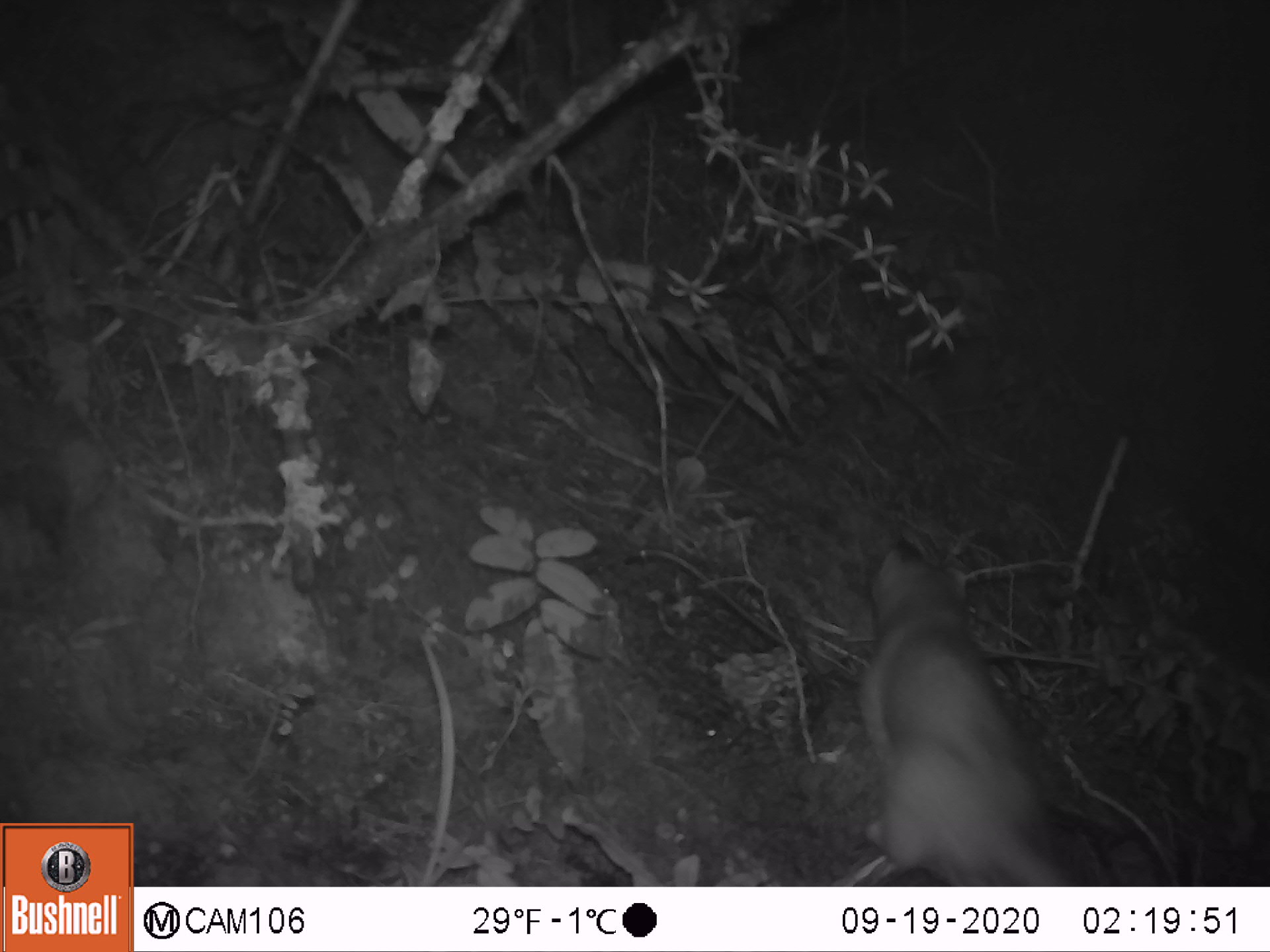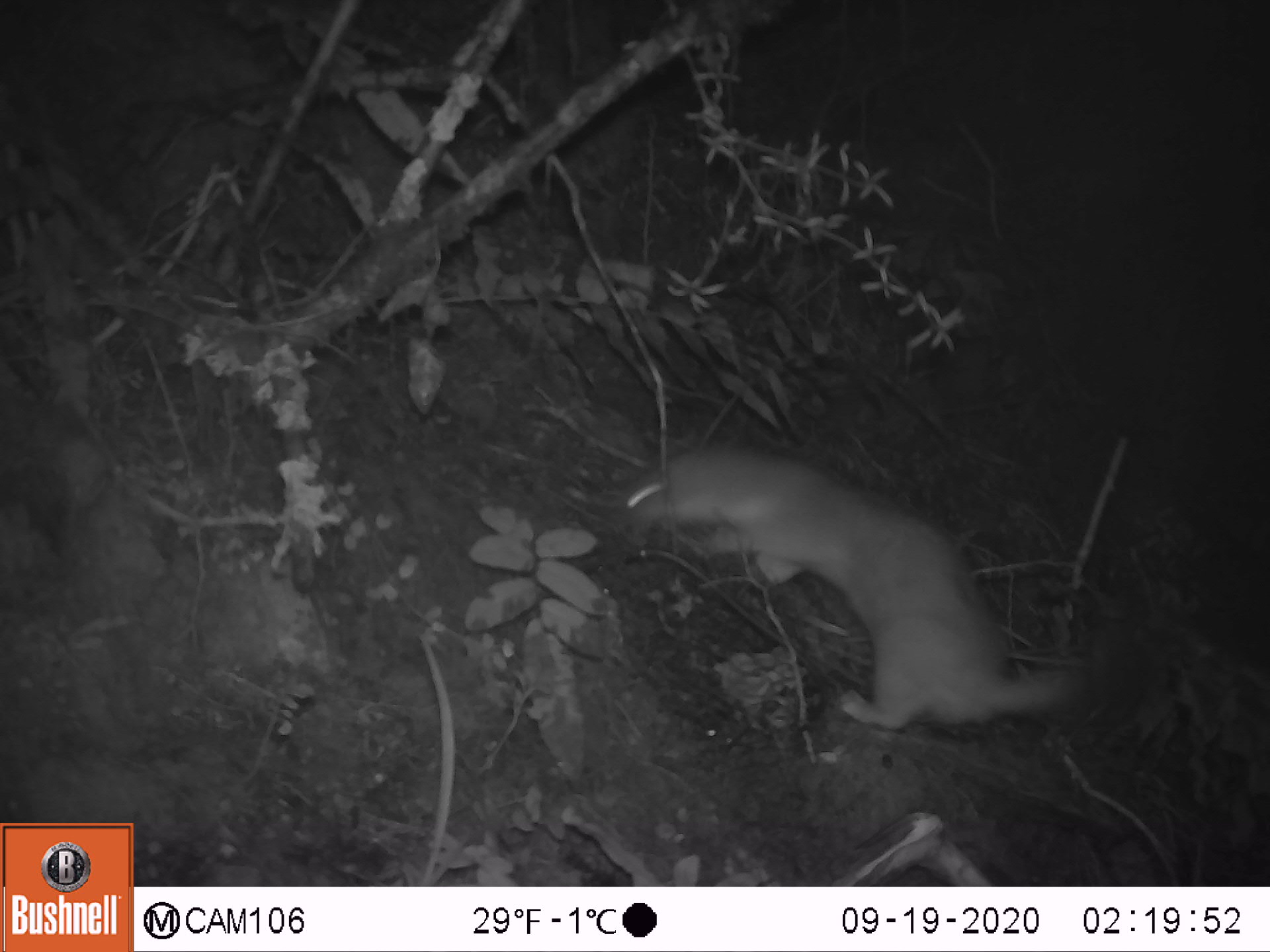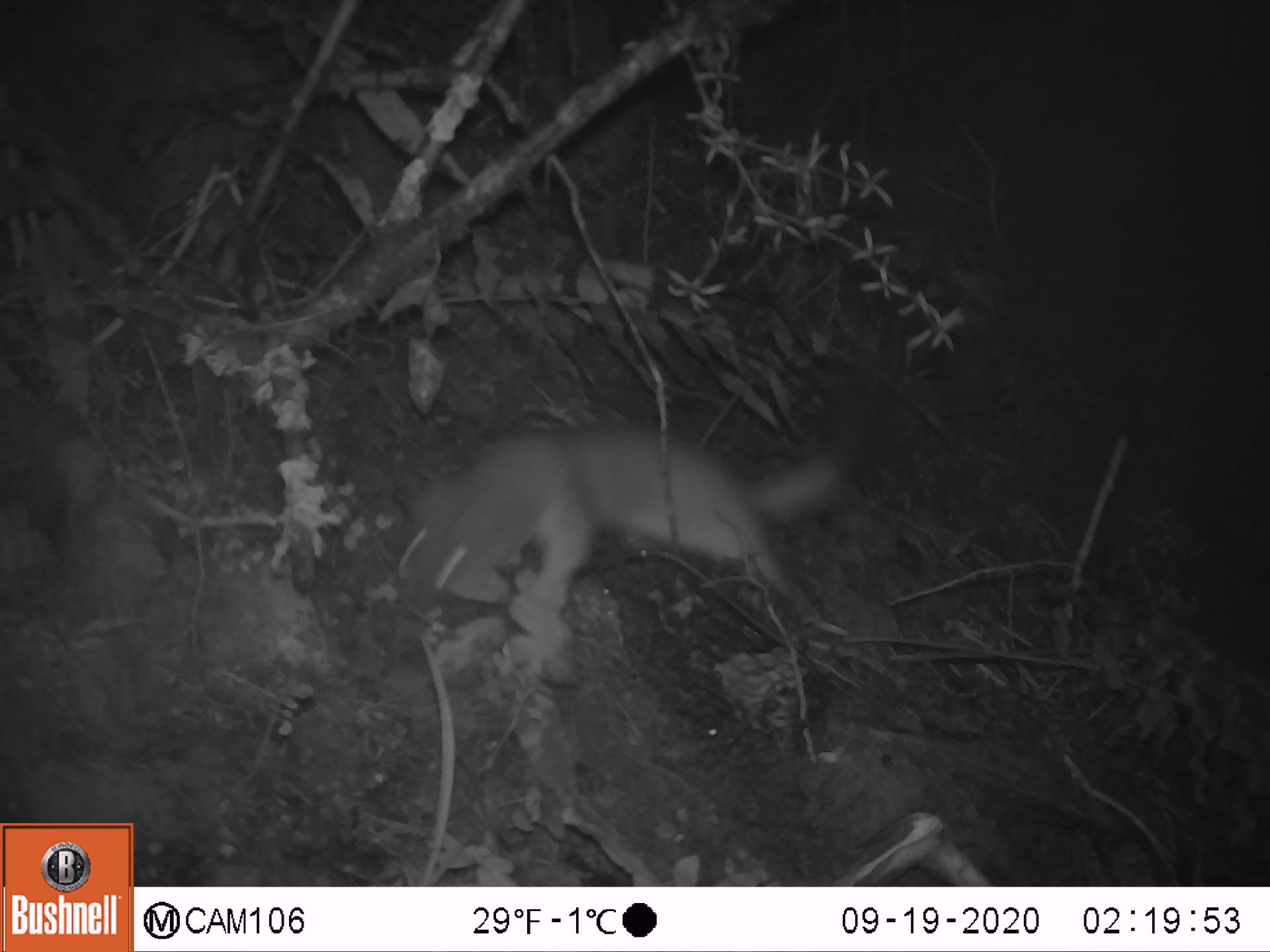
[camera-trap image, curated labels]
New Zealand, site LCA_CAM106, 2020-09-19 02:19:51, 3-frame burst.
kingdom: Animalia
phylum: Chordata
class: Mammalia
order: Carnivora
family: Mustelidae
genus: Mustela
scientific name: Mustela erminea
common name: stoat